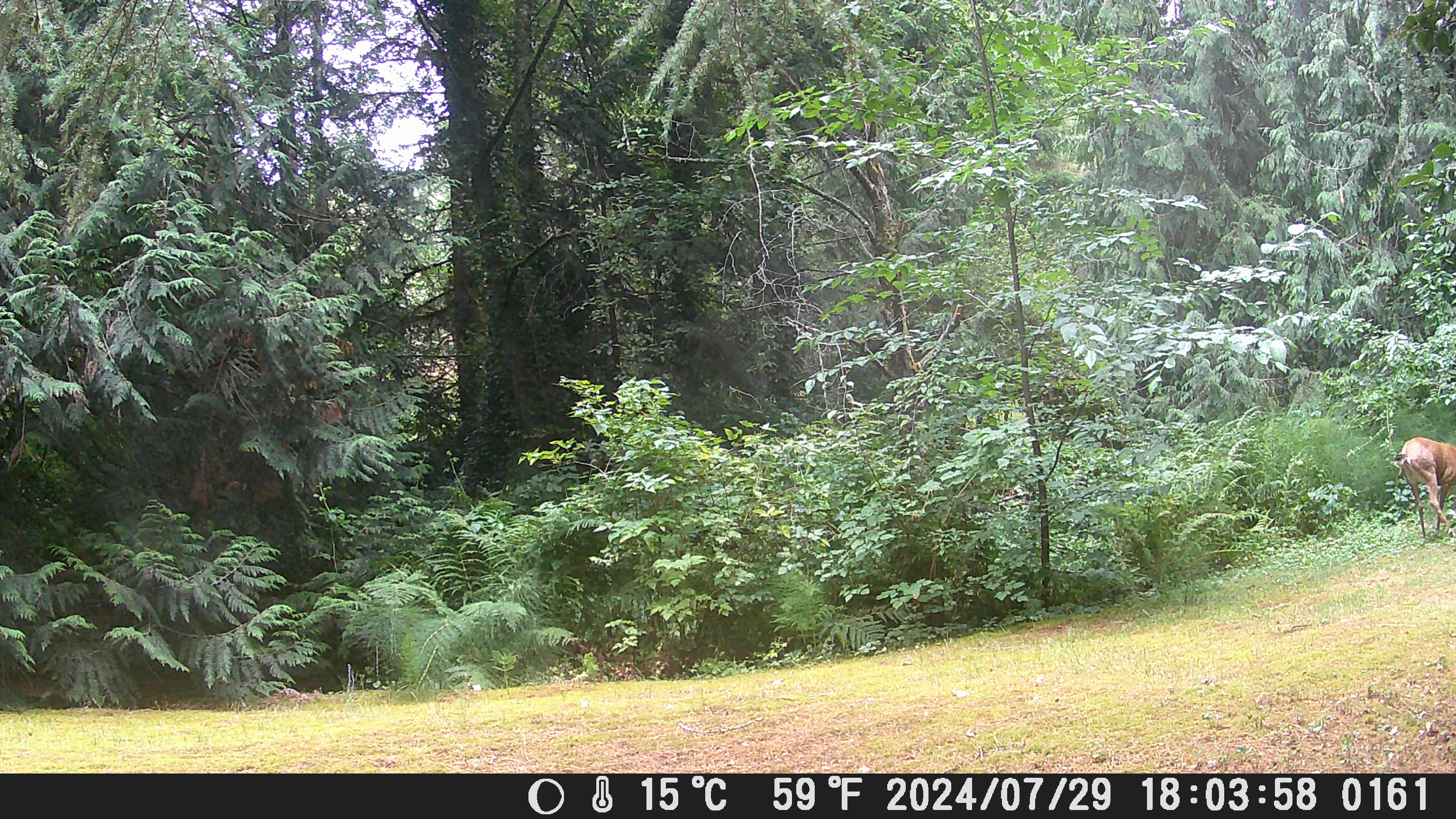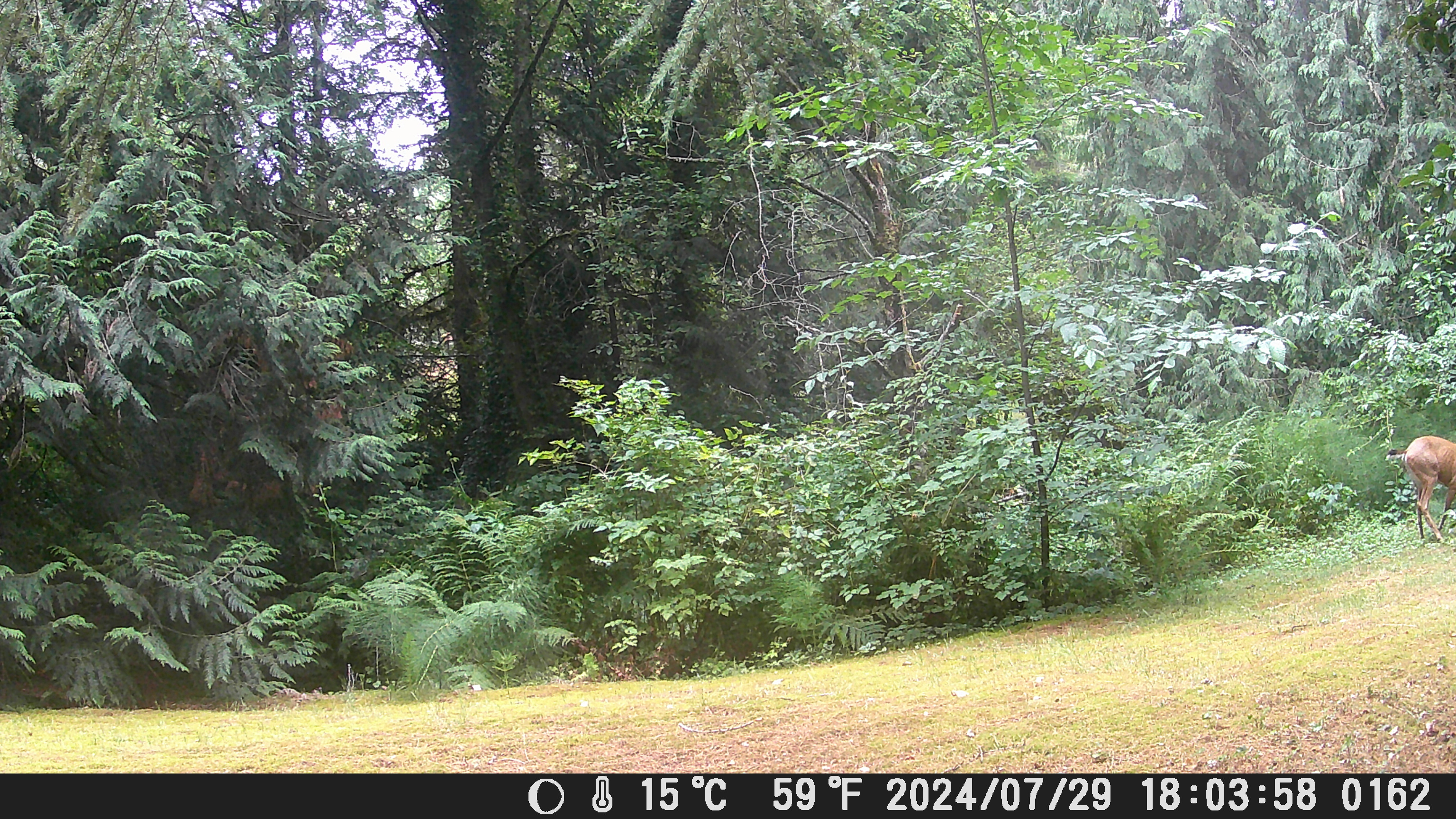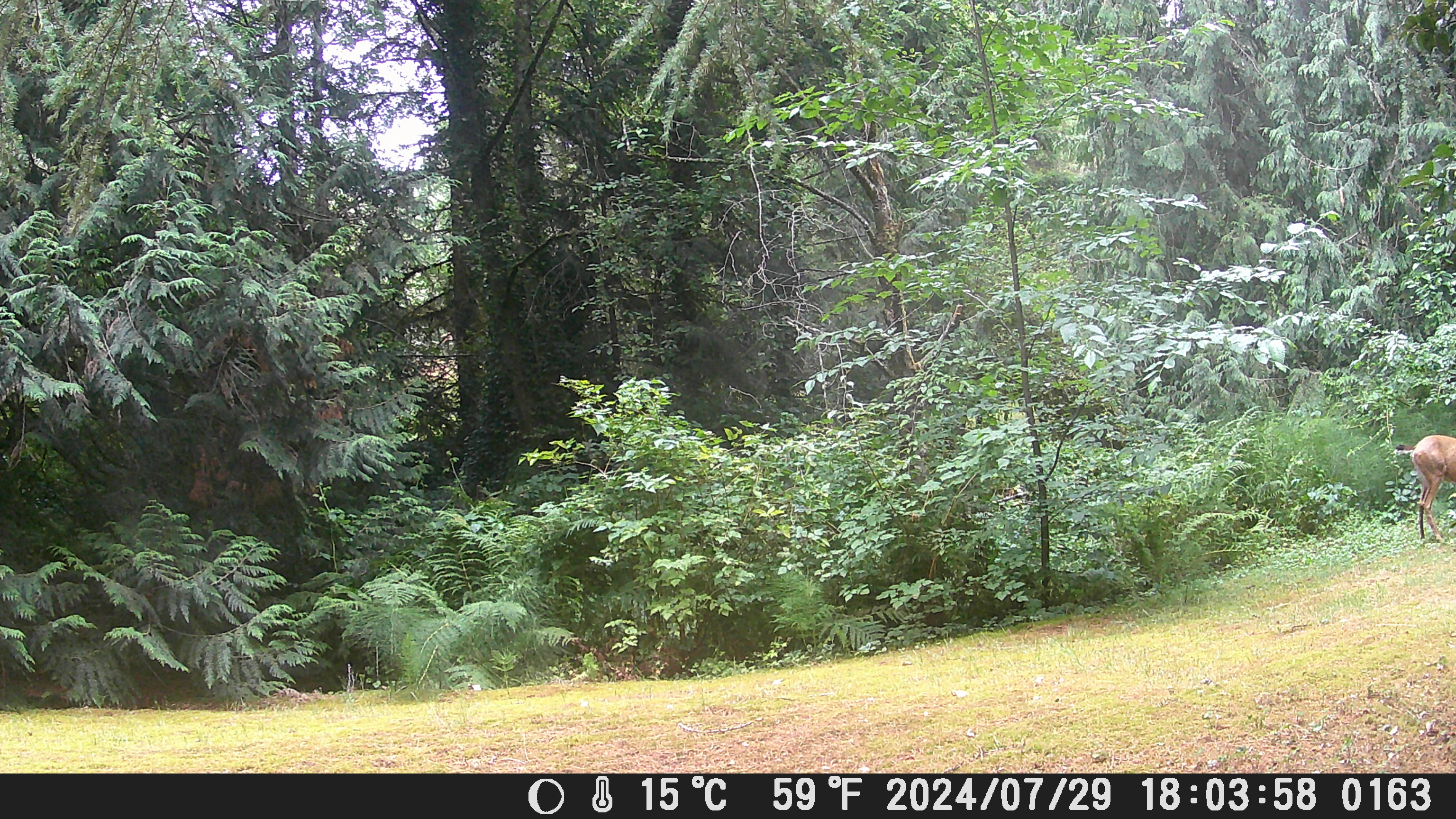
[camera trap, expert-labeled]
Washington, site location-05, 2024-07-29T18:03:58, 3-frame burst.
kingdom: Animalia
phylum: Chordata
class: Mammalia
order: Artiodactyla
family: Cervidae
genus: Odocoileus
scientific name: Odocoileus hemionus columbianus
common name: columbian blacktail deer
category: deer